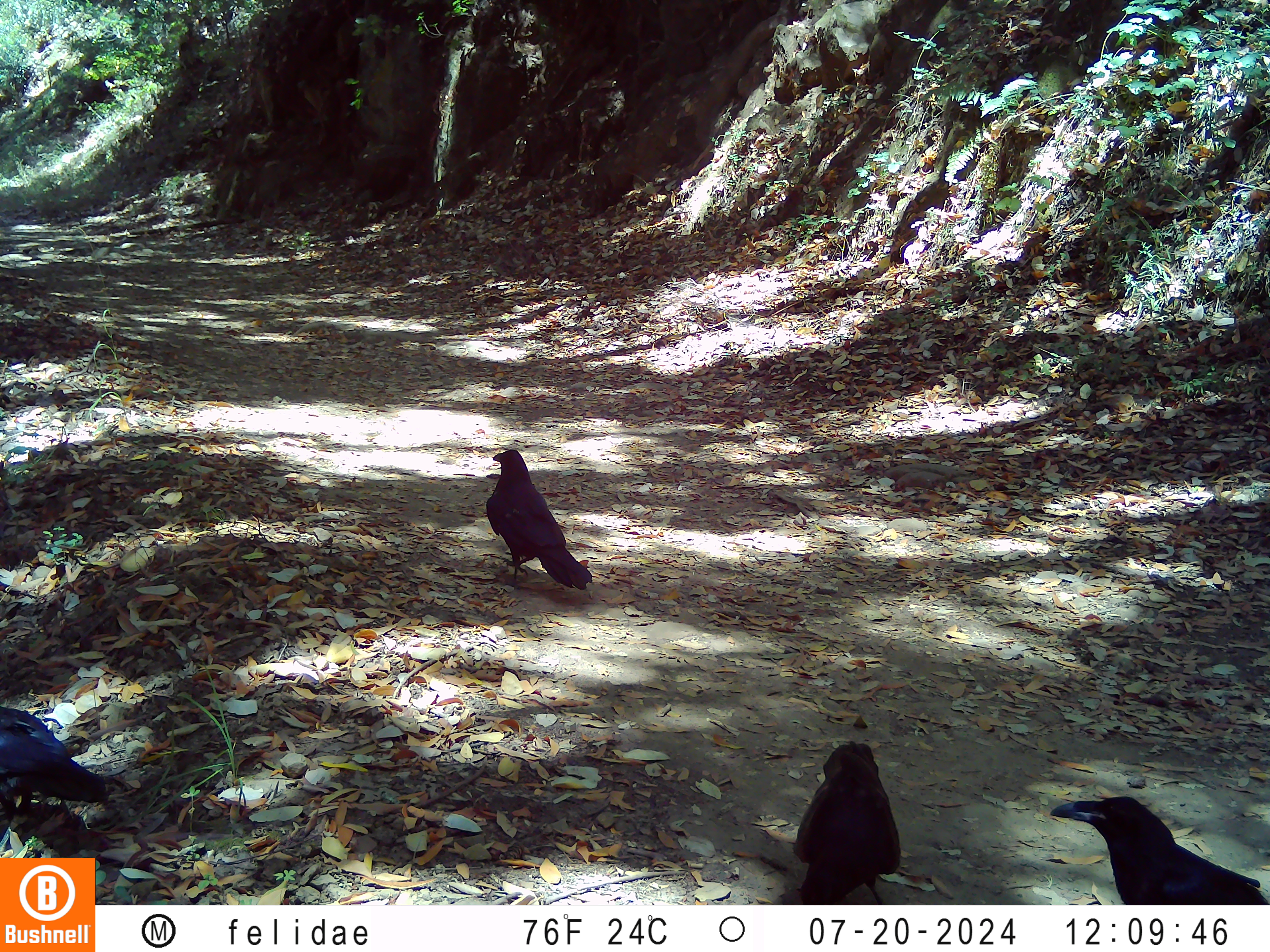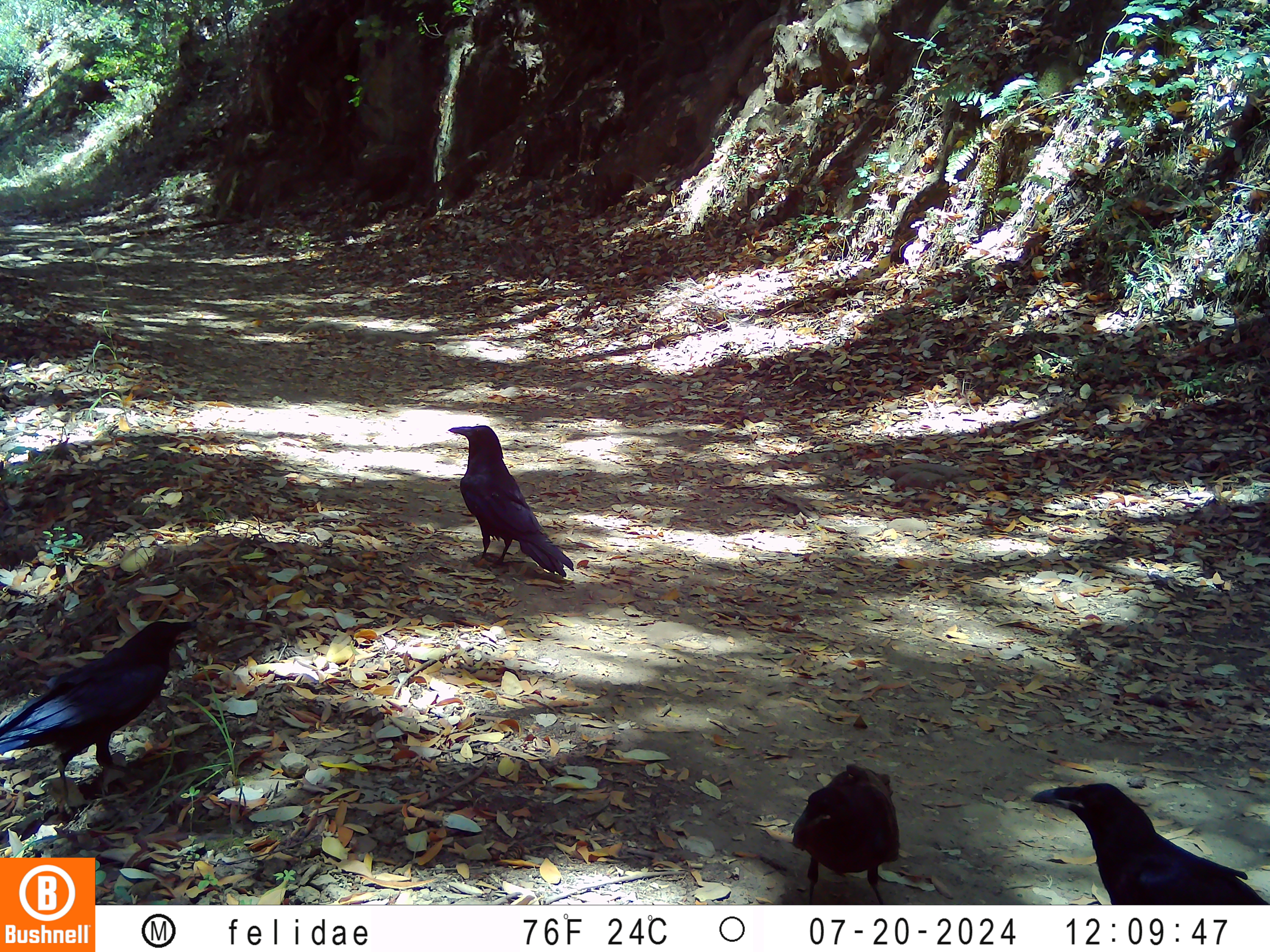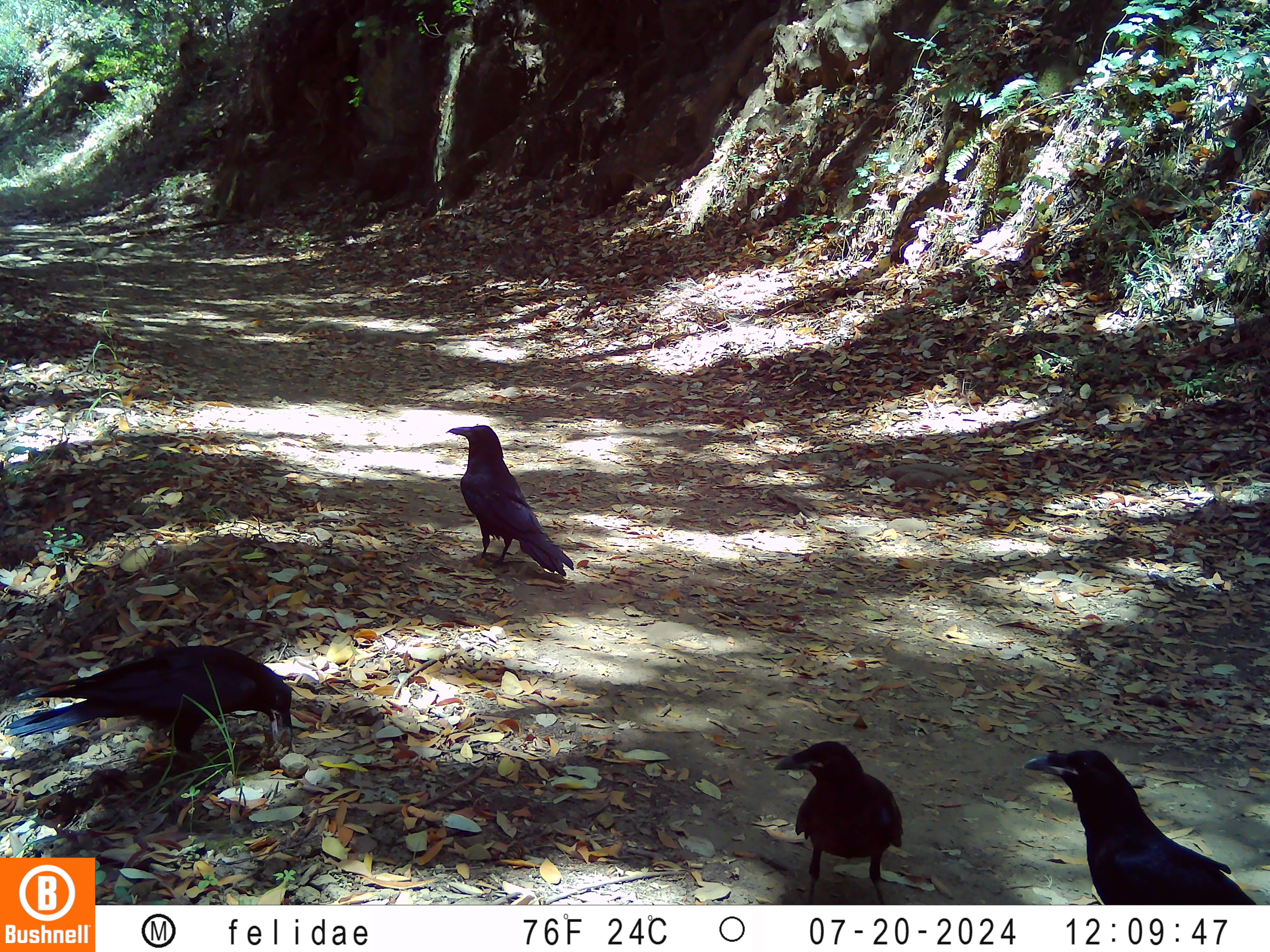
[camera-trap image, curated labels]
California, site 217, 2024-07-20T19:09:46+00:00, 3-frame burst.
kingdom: Animalia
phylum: Chordata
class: Aves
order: Passeriformes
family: Corvidae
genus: Corvus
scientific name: Corvus brachyrhynchos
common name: american crow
American crow (Corvus brachyrhynchos).